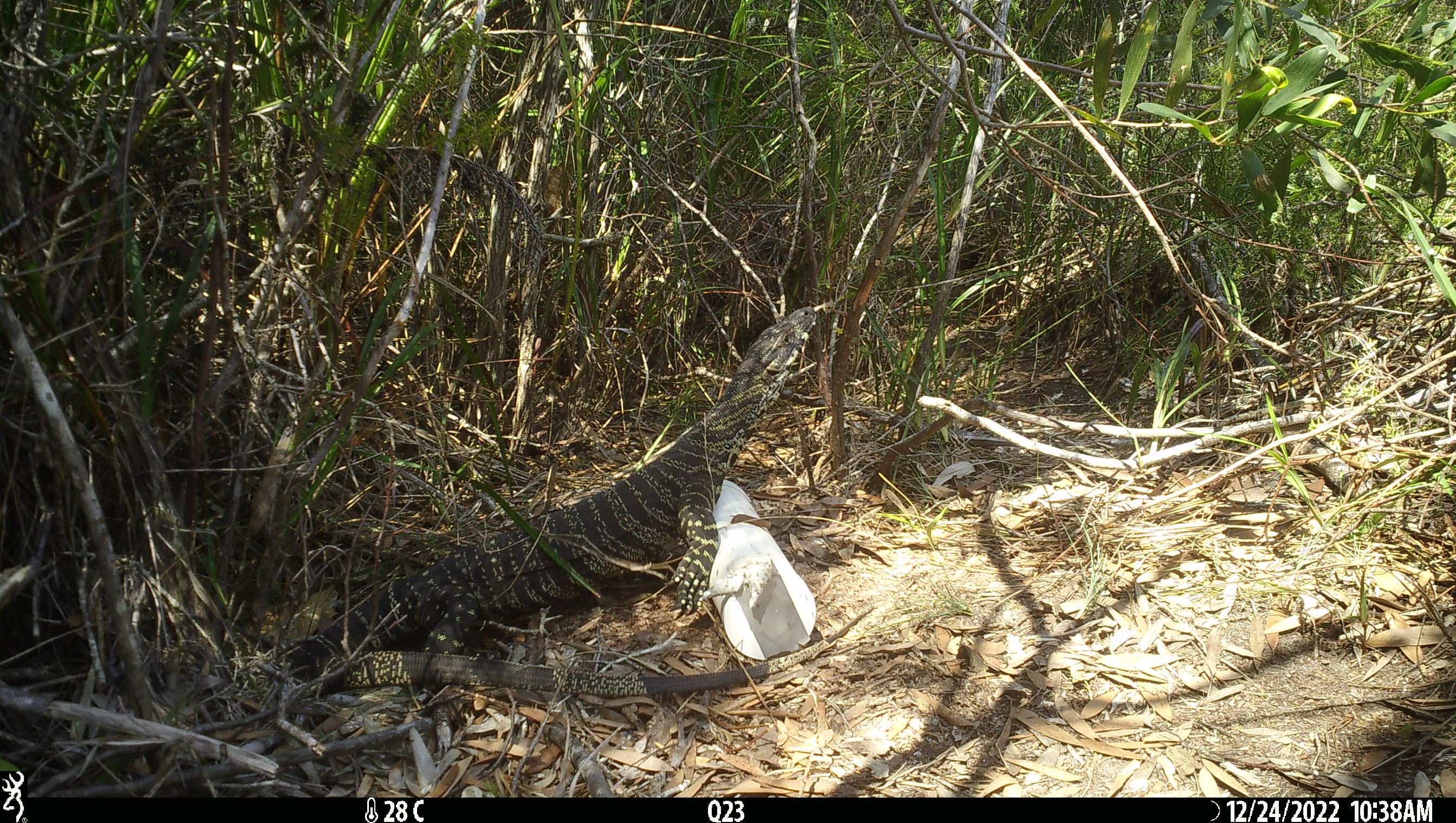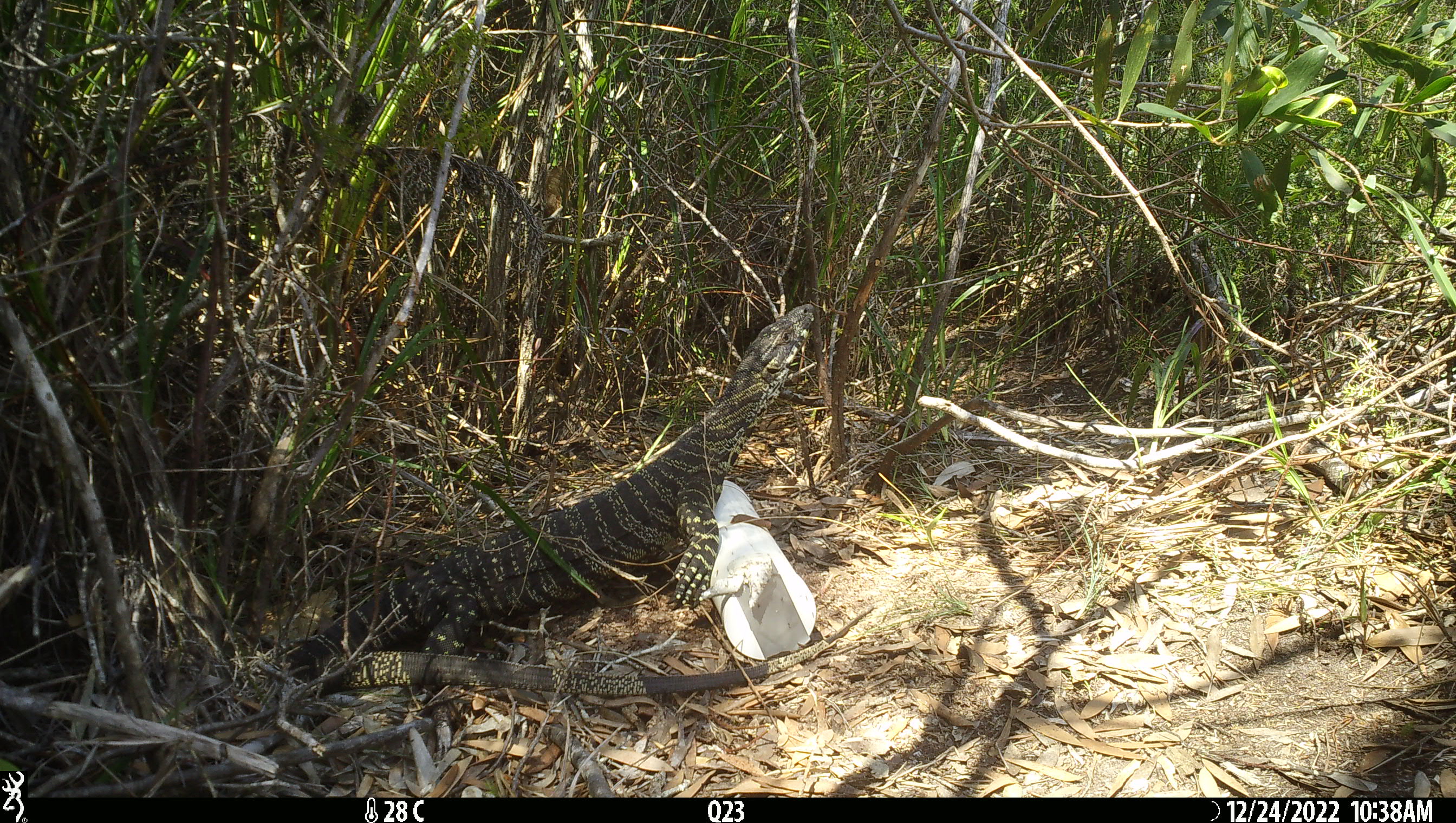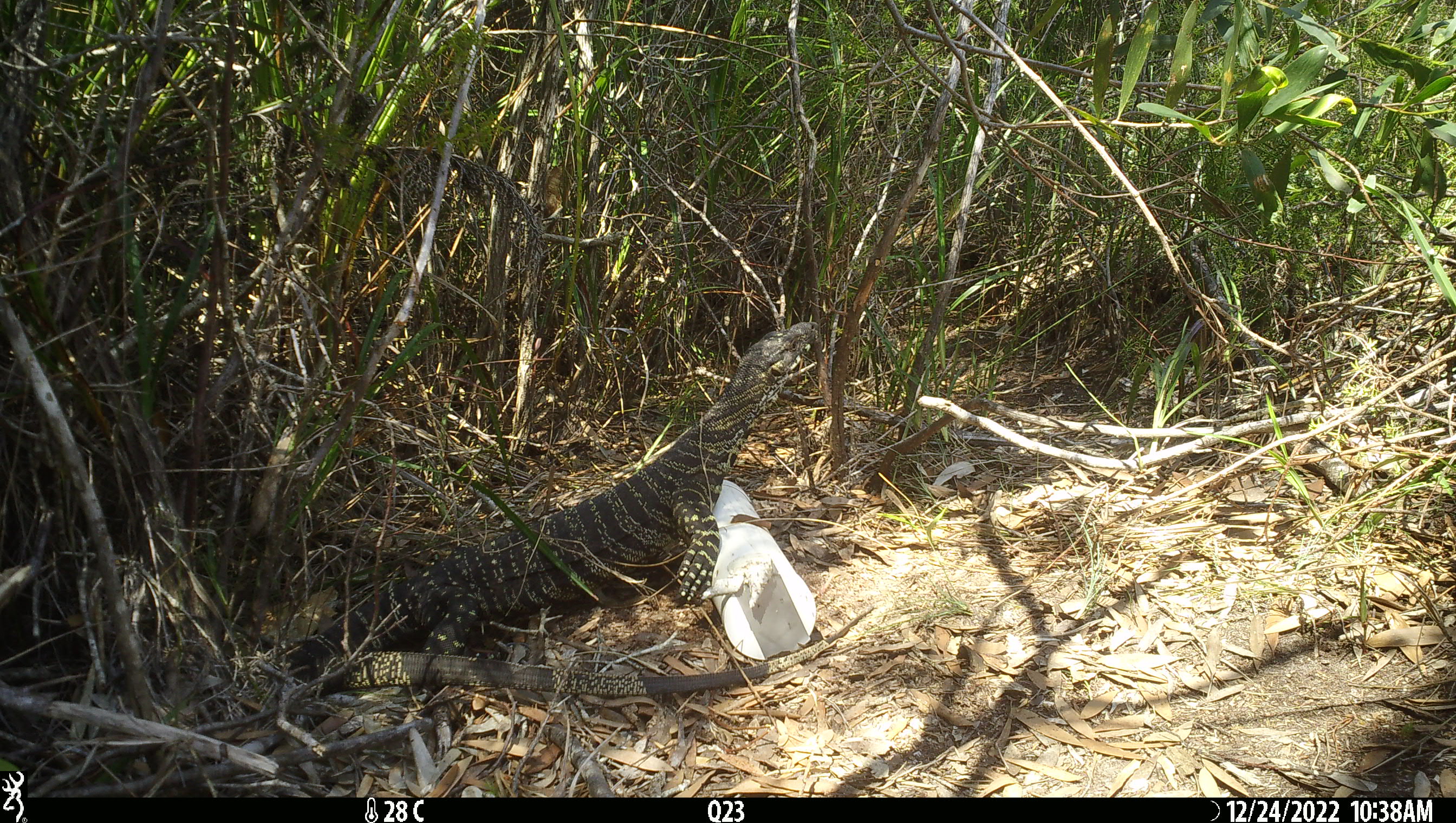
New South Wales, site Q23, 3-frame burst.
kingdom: Animalia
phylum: Chordata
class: Reptilia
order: Squamata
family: Varanidae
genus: Varanus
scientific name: Varanus varius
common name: lace monitor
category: goanna